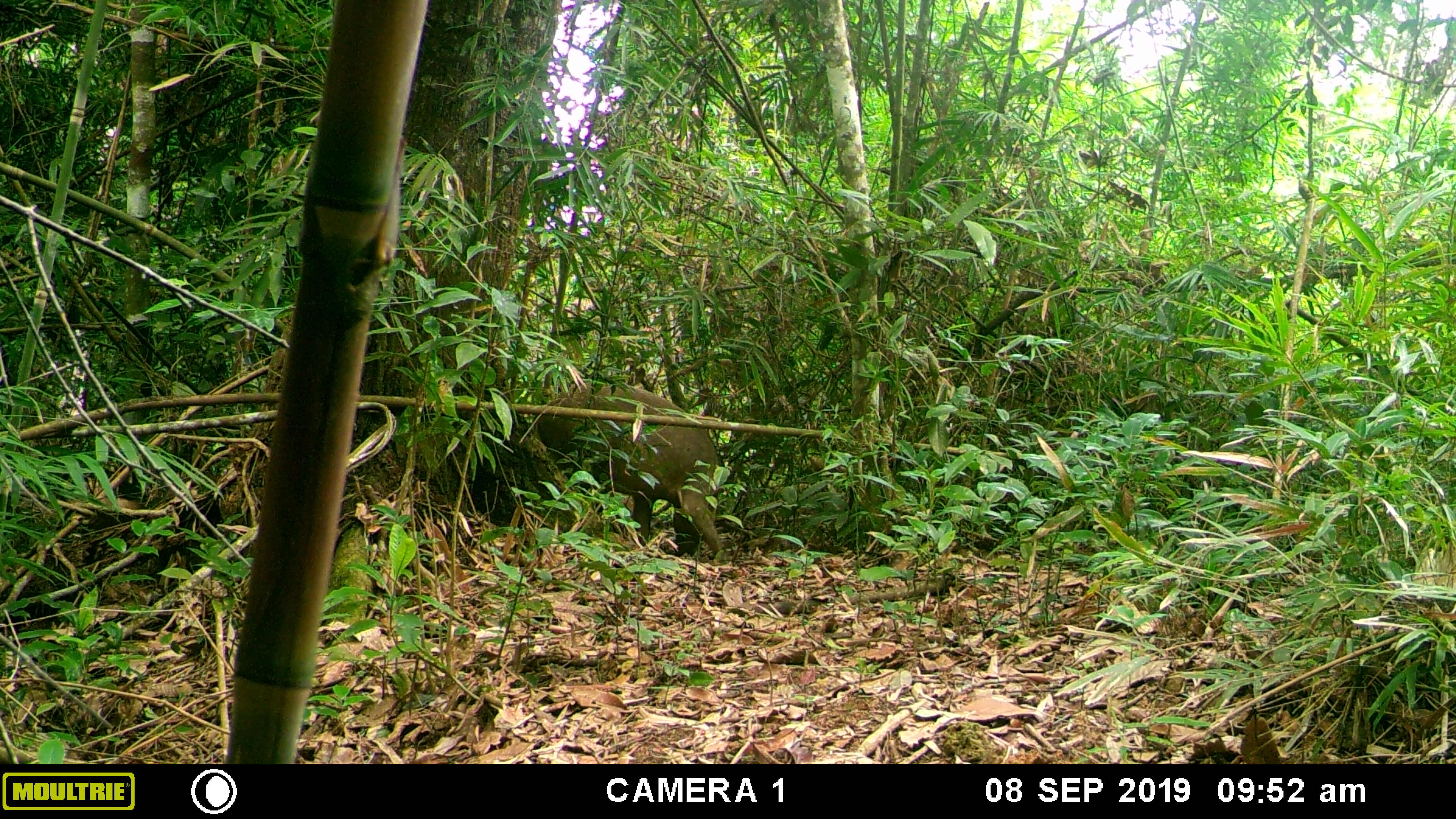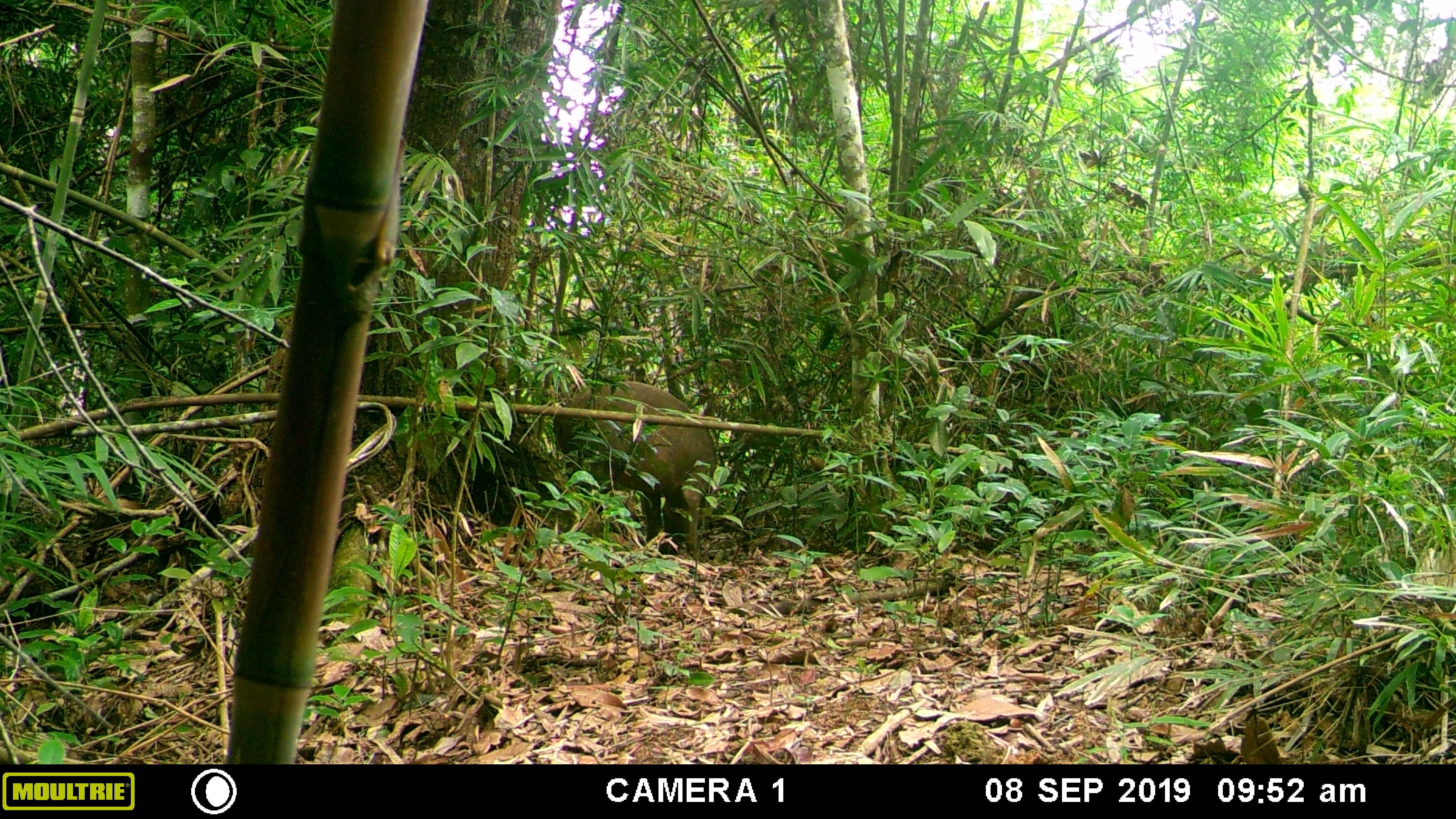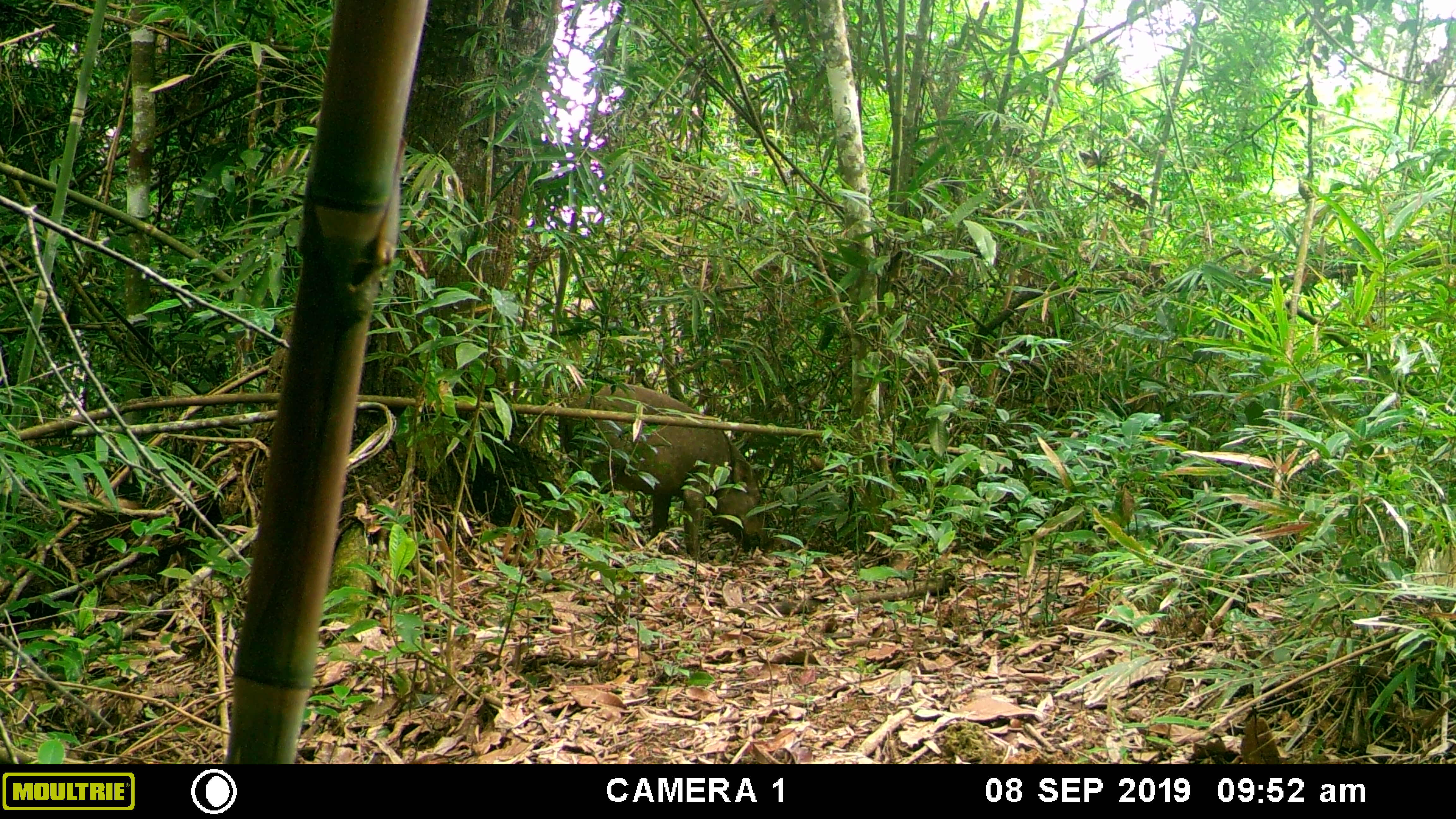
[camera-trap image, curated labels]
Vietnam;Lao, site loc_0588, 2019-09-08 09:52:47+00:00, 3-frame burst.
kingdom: Animalia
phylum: Chordata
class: Mammalia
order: Artiodactyla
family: Suidae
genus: Sus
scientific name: Sus scrofa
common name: eurasian wild pig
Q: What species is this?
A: Eurasian wild pig (Sus scrofa).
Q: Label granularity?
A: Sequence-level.